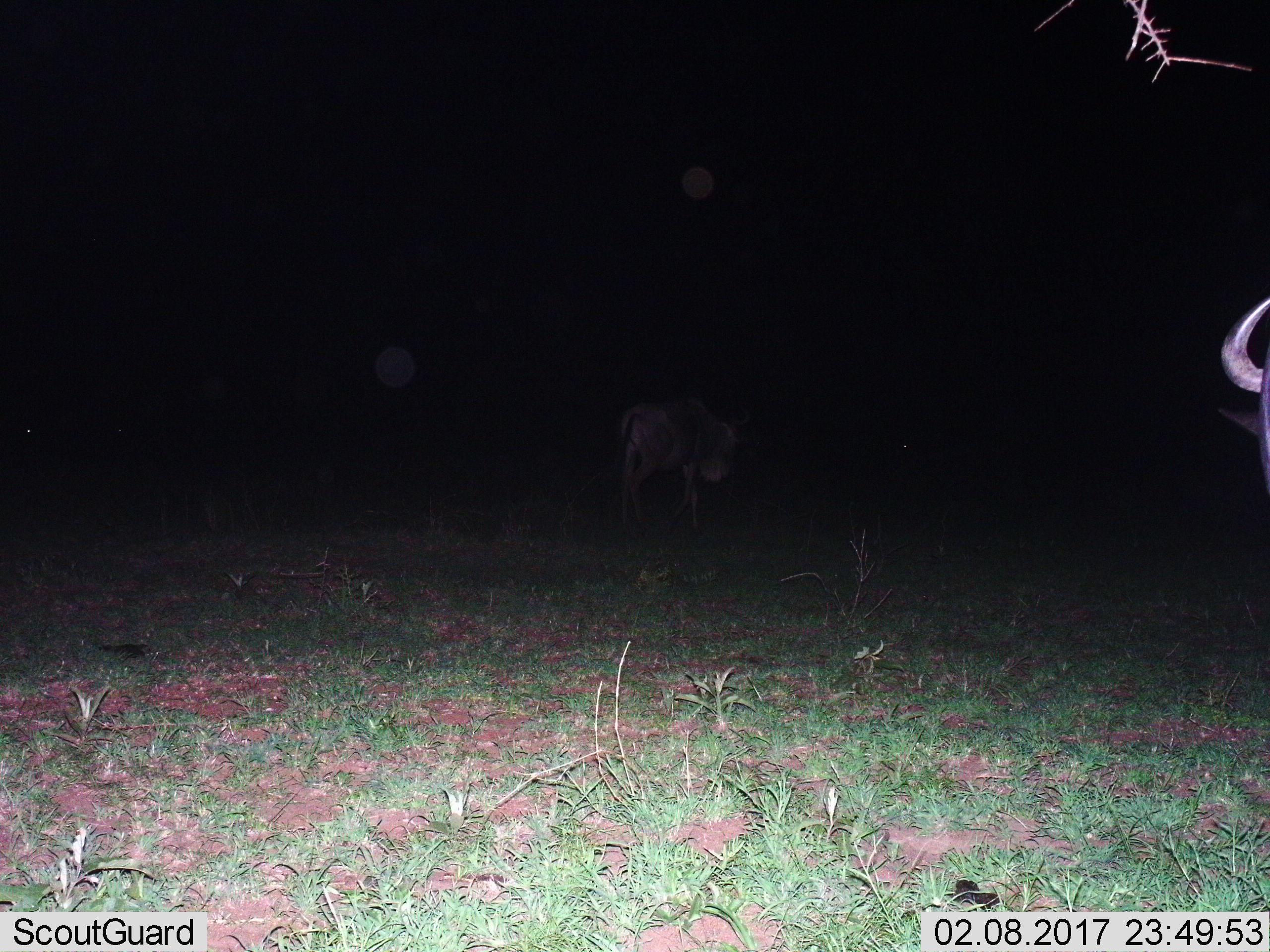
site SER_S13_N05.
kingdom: Animalia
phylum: Chordata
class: Mammalia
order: Artiodactyla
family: Bovidae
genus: Connochaetes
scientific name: Connochaetes taurinus taurinus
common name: blue wildebeest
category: wildebeestblue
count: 2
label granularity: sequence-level